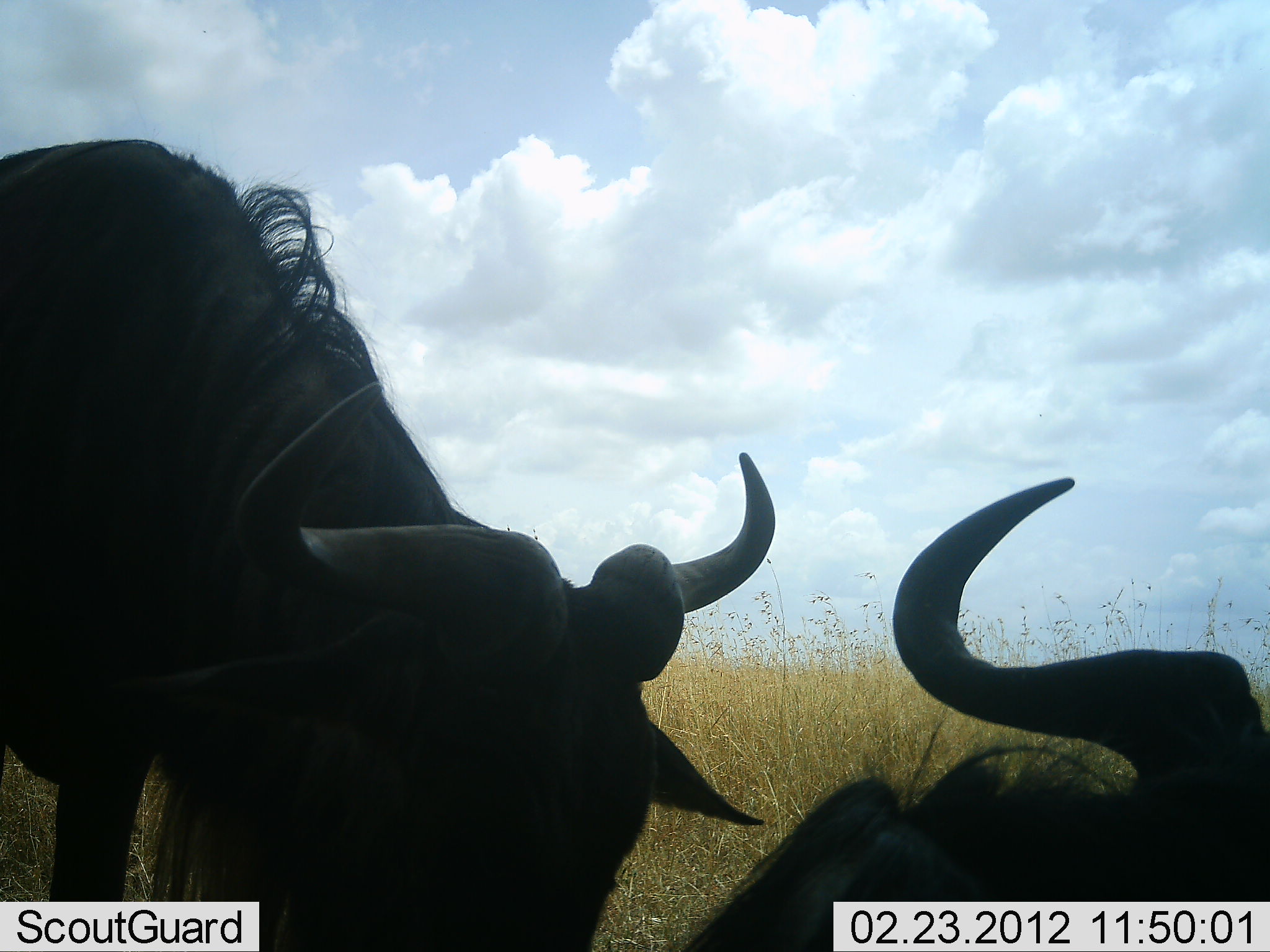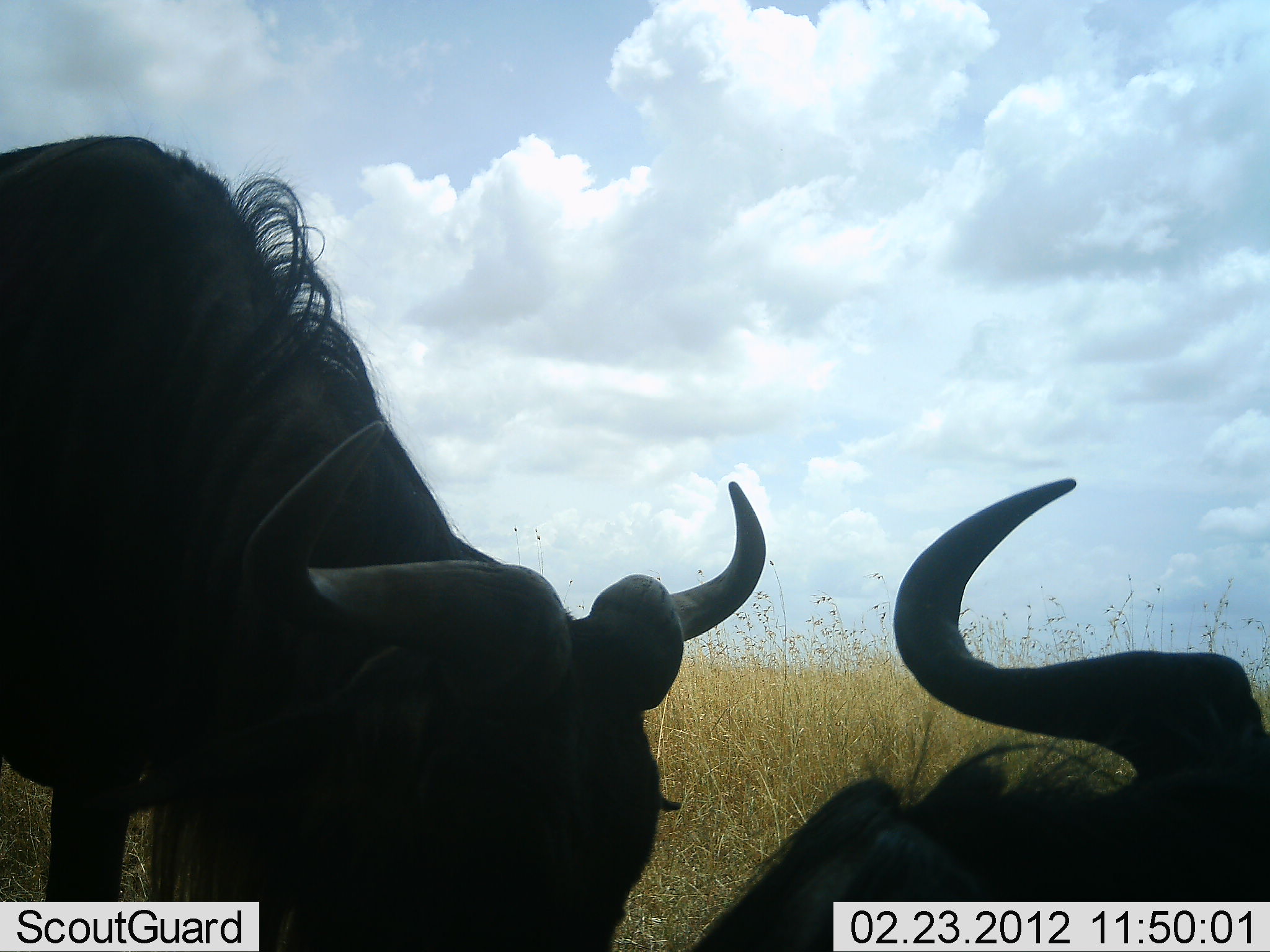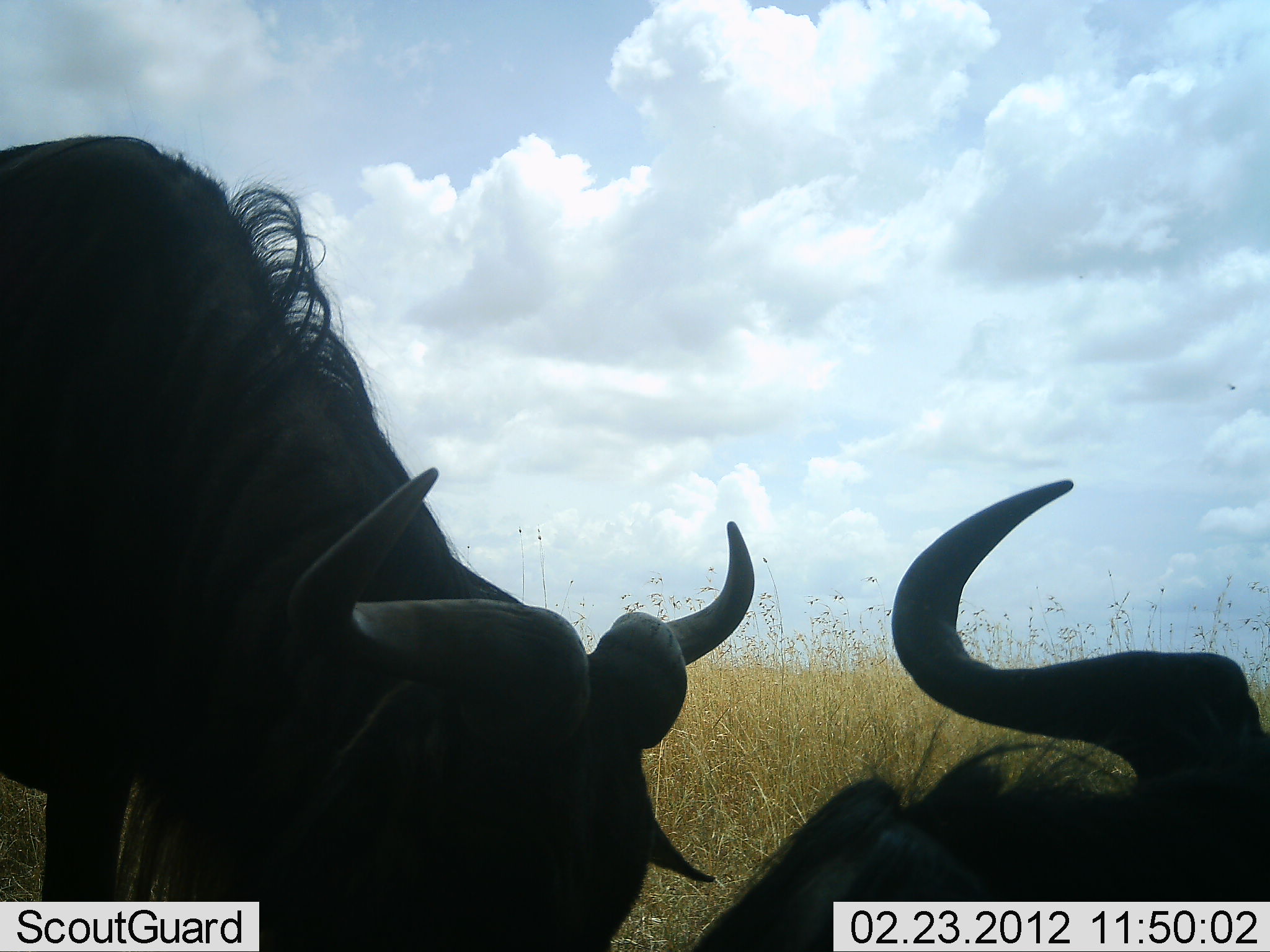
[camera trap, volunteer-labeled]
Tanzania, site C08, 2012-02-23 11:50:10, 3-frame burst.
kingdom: Animalia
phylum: Chordata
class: Mammalia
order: Artiodactyla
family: Bovidae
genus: Connochaetes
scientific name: Connochaetes taurinus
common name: blue wildebeest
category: wildebeest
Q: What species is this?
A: Wildebeest (blue wildebeest) (Connochaetes taurinus).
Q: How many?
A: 2.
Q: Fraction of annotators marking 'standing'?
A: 56%.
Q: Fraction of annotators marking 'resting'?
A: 69%.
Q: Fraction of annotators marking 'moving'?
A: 12%.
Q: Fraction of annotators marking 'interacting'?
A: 6%.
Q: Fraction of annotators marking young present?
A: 0%.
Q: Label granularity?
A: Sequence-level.